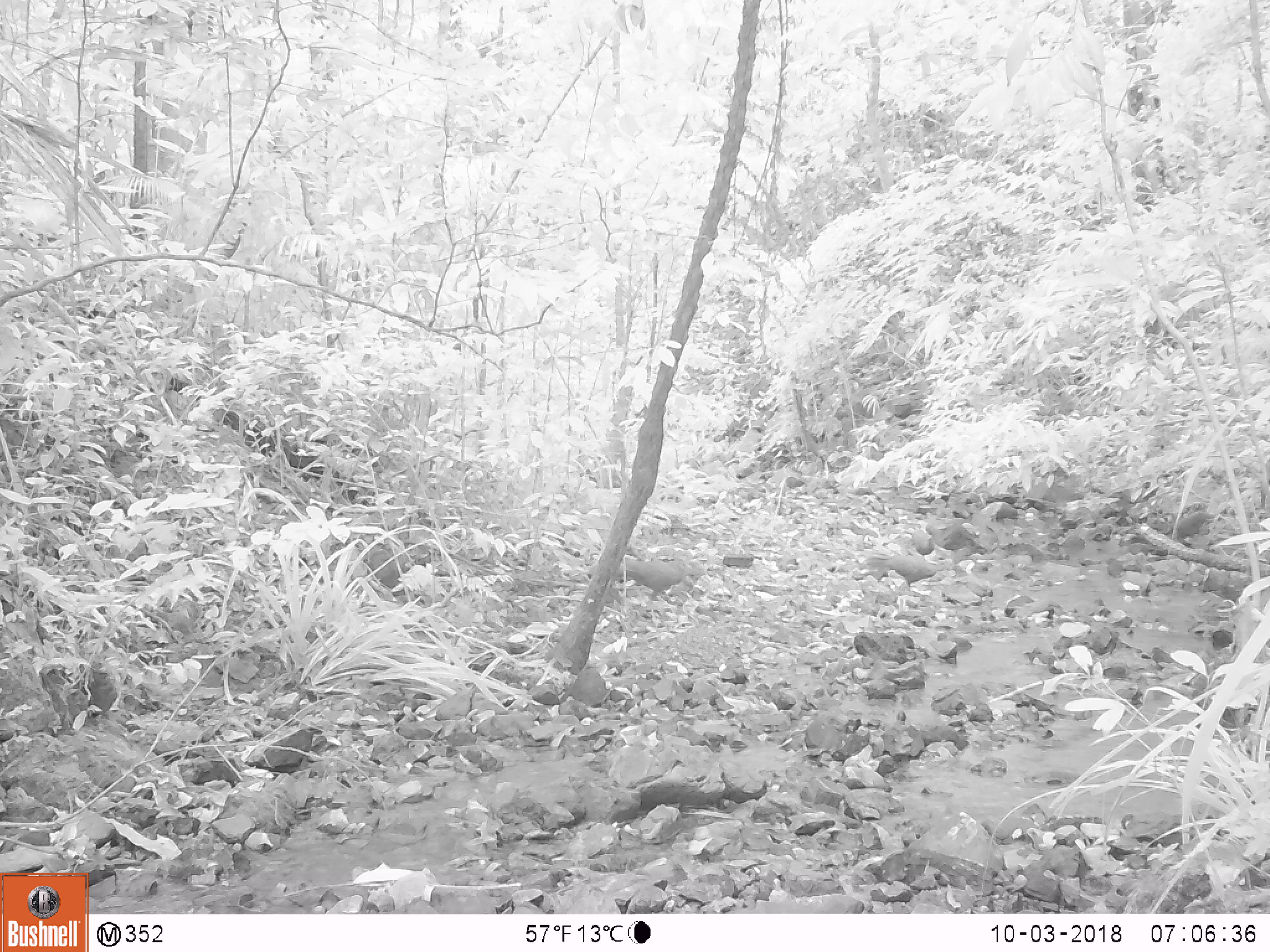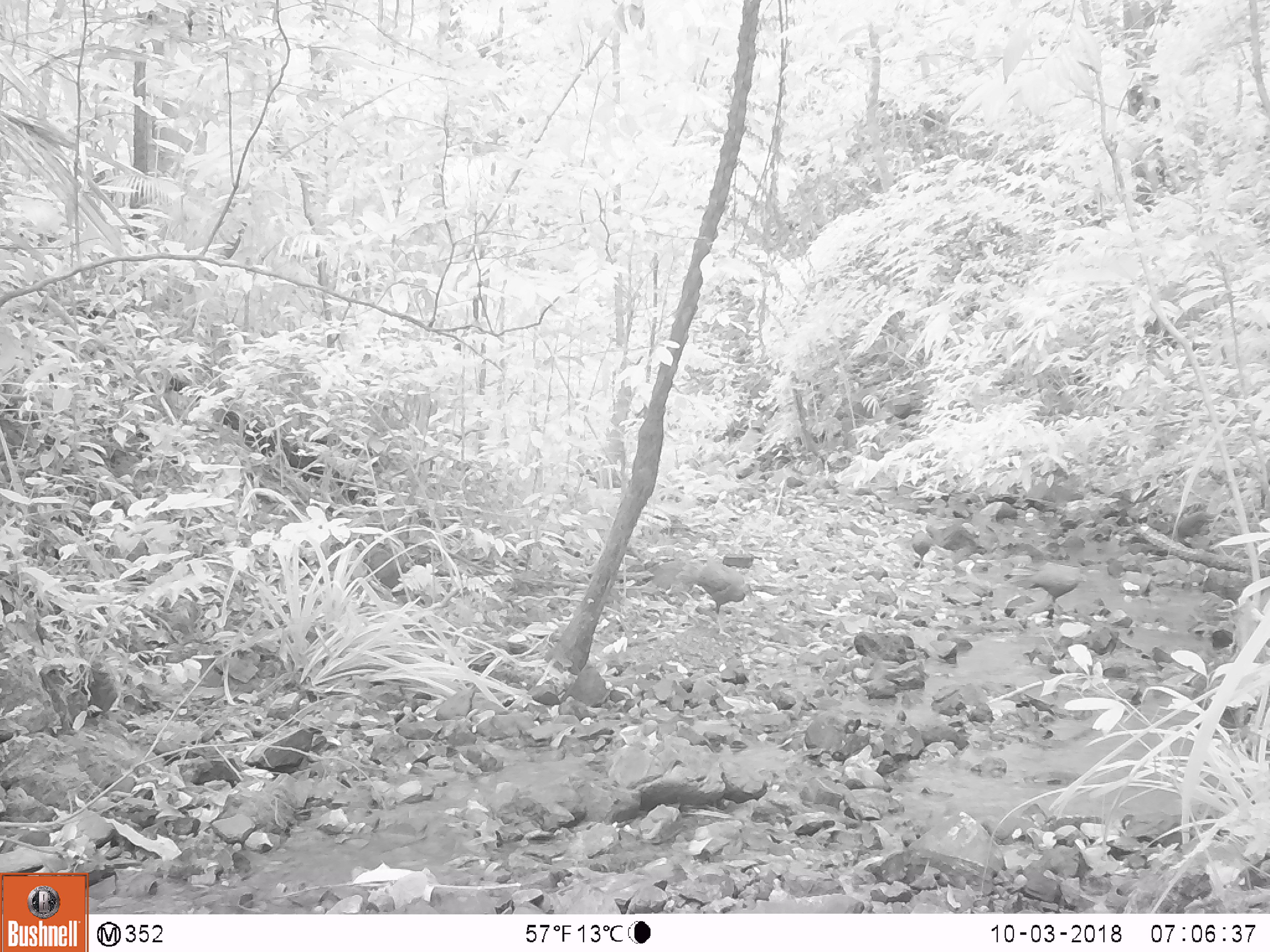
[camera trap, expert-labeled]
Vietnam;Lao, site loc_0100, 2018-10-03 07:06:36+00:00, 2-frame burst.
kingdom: Animalia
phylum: Chordata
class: Aves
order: Galliformes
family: Phasianidae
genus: Lophura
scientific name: Lophura nycthemera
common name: silver pheasant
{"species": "silver pheasant (Lophura nycthemera)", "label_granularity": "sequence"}